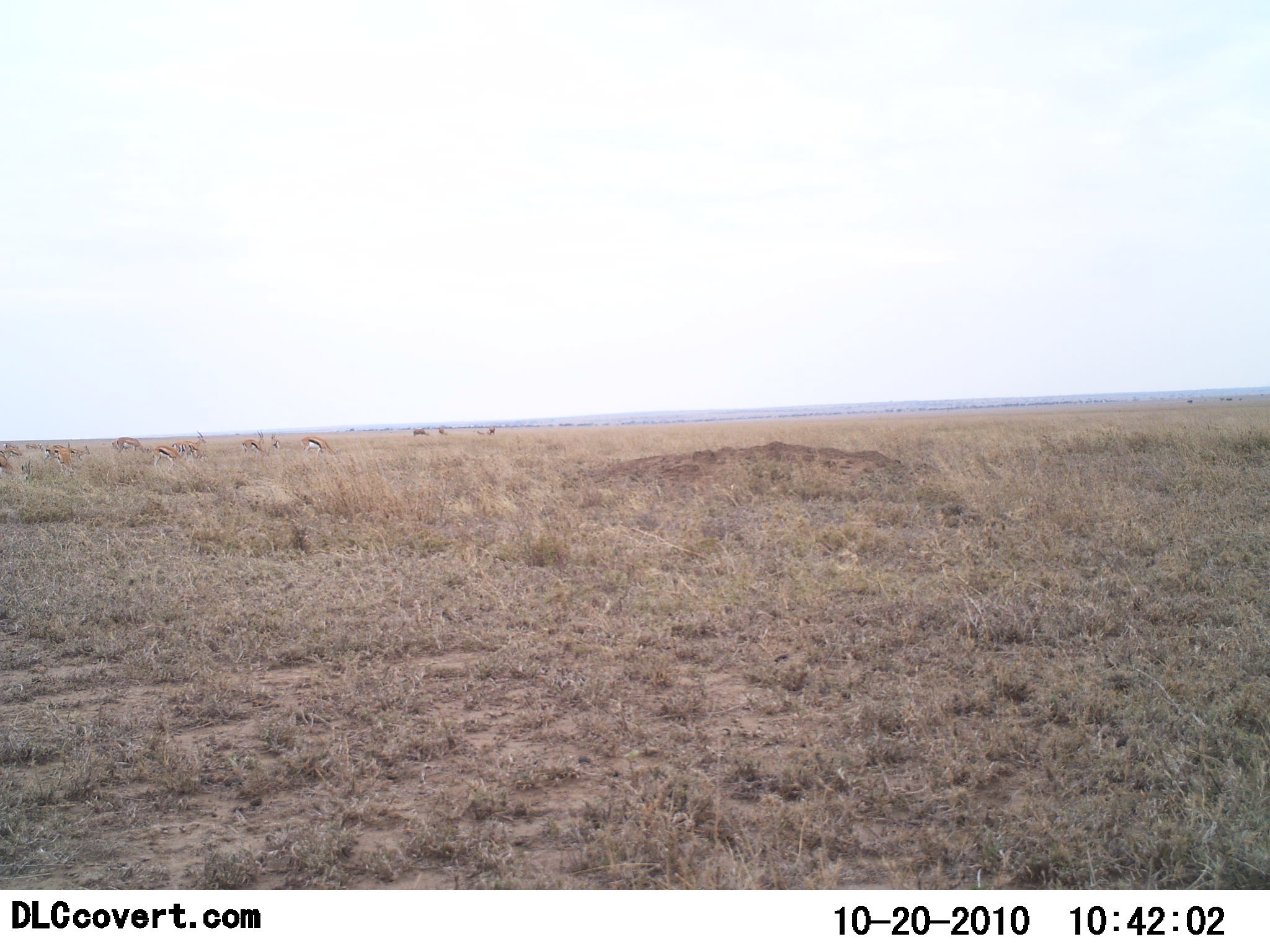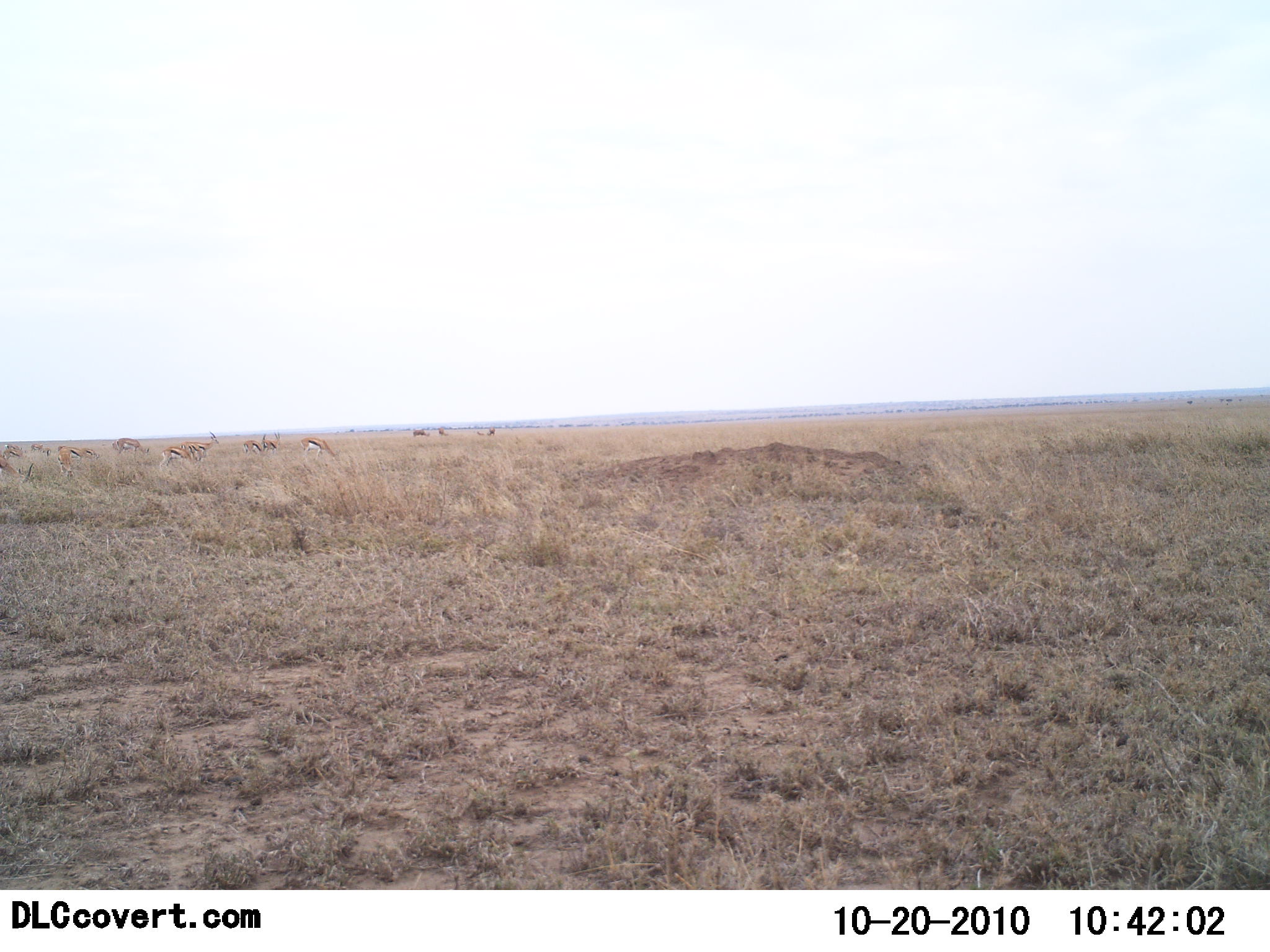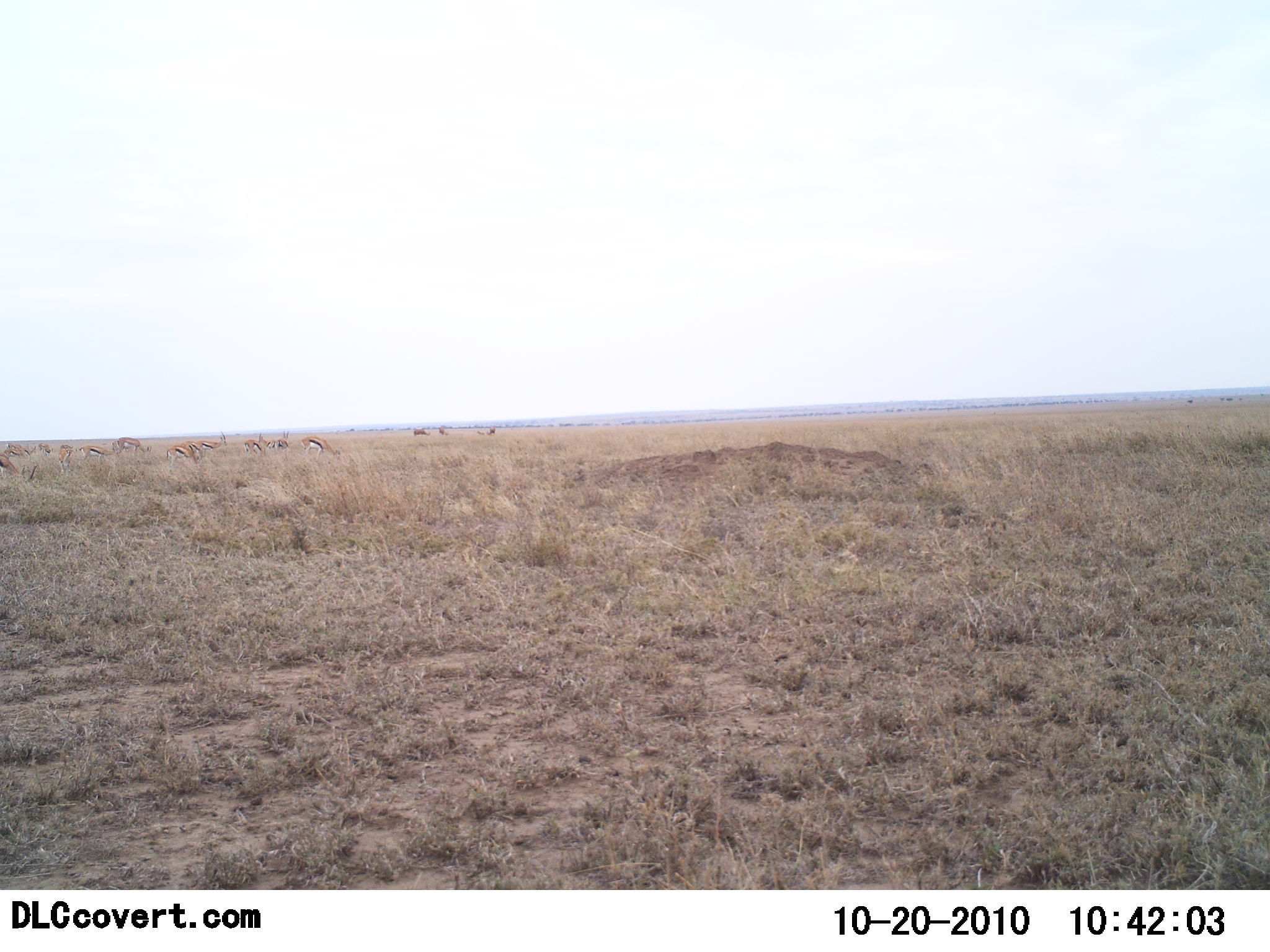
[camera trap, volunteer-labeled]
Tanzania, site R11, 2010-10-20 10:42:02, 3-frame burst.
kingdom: Animalia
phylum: Chordata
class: Mammalia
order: Artiodactyla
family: Bovidae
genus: Eudorcas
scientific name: Eudorcas thomsonii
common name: thomson's gazelle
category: gazellethomsons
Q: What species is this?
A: Gazellethomsons (thomson's gazelle) (Eudorcas thomsonii).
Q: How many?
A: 11-50.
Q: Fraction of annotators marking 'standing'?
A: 40%.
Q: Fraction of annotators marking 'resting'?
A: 0%.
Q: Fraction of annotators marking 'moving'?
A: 70%.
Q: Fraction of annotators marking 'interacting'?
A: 0%.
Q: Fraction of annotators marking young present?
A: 0%.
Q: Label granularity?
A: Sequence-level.